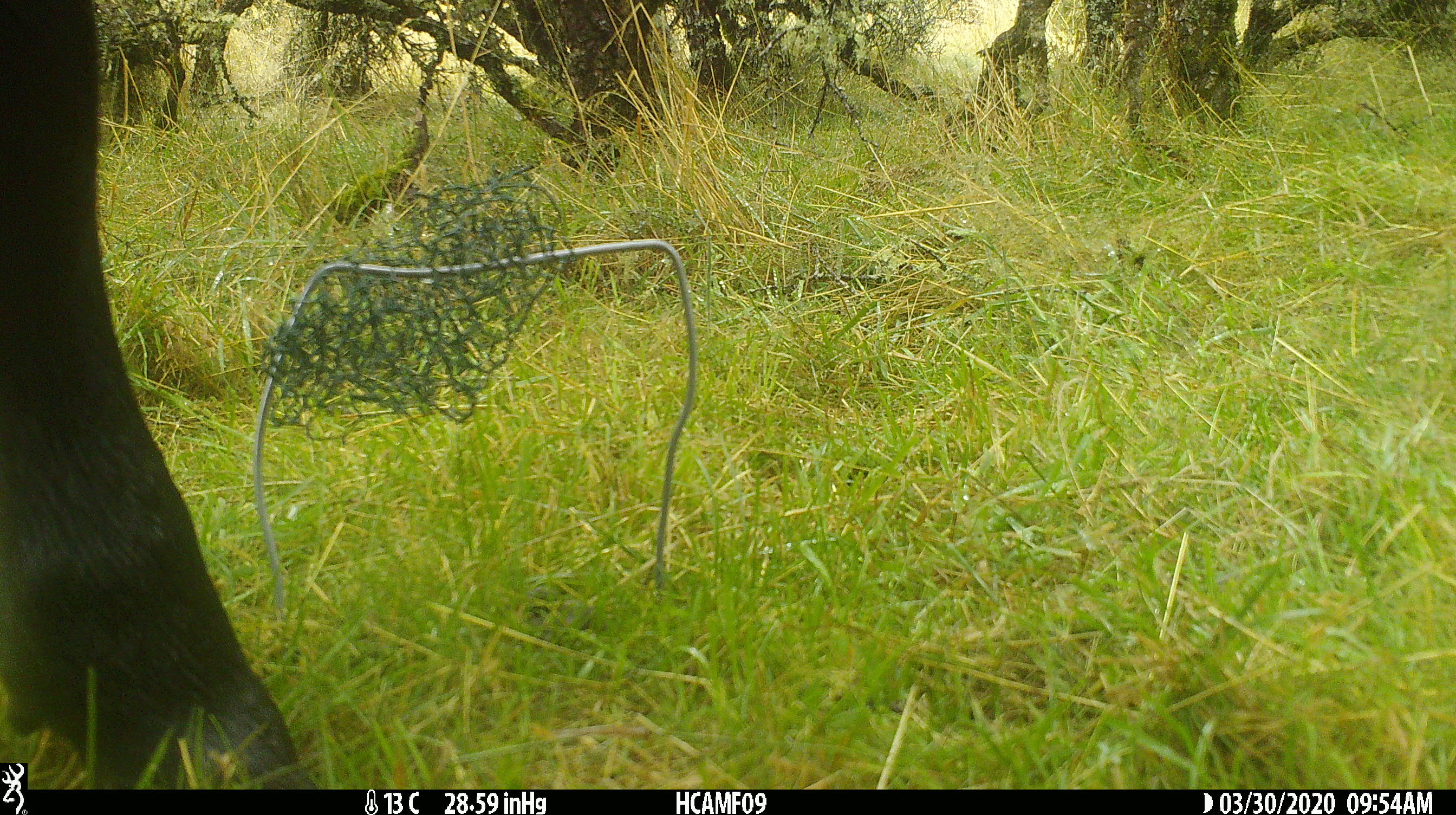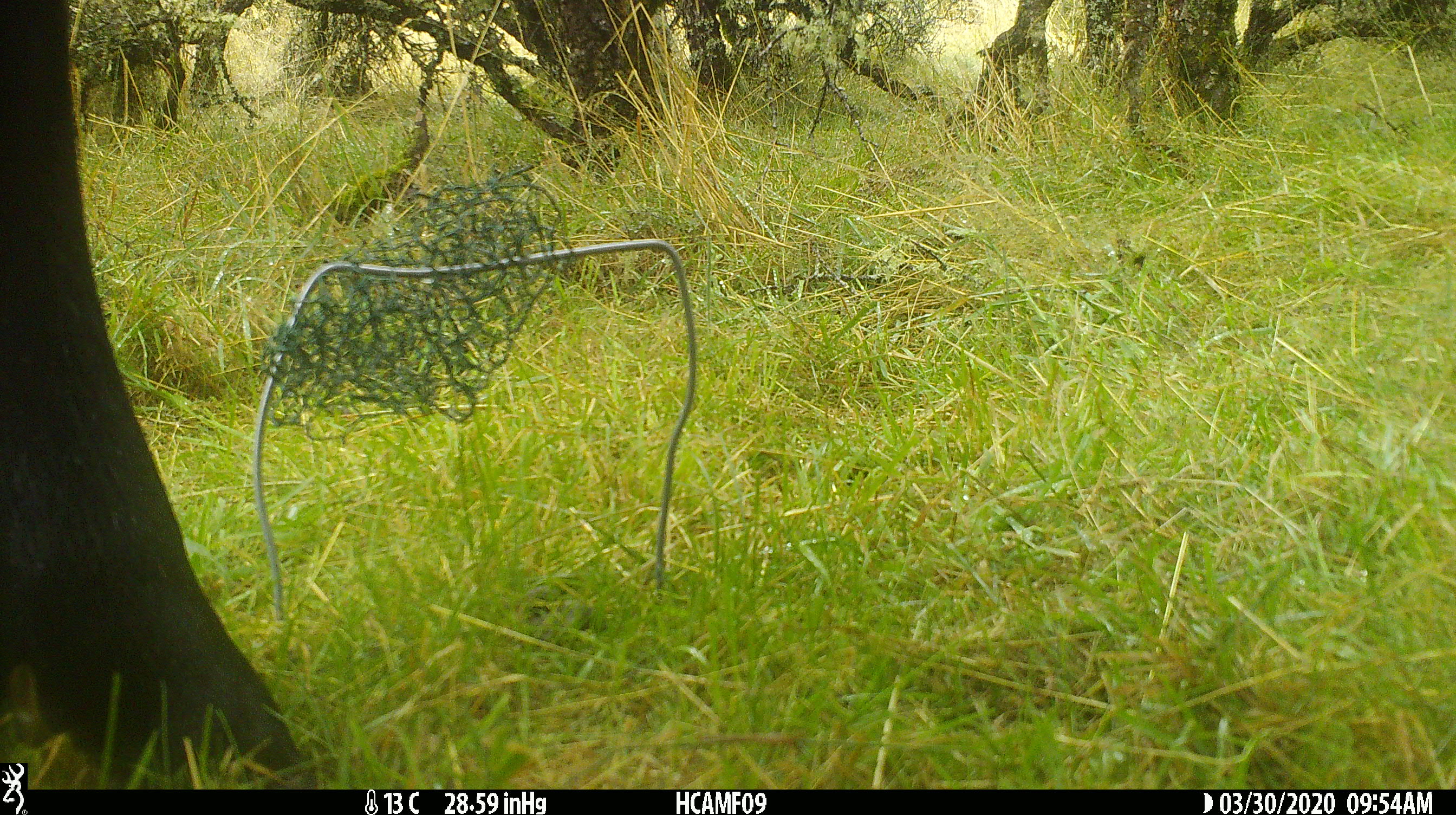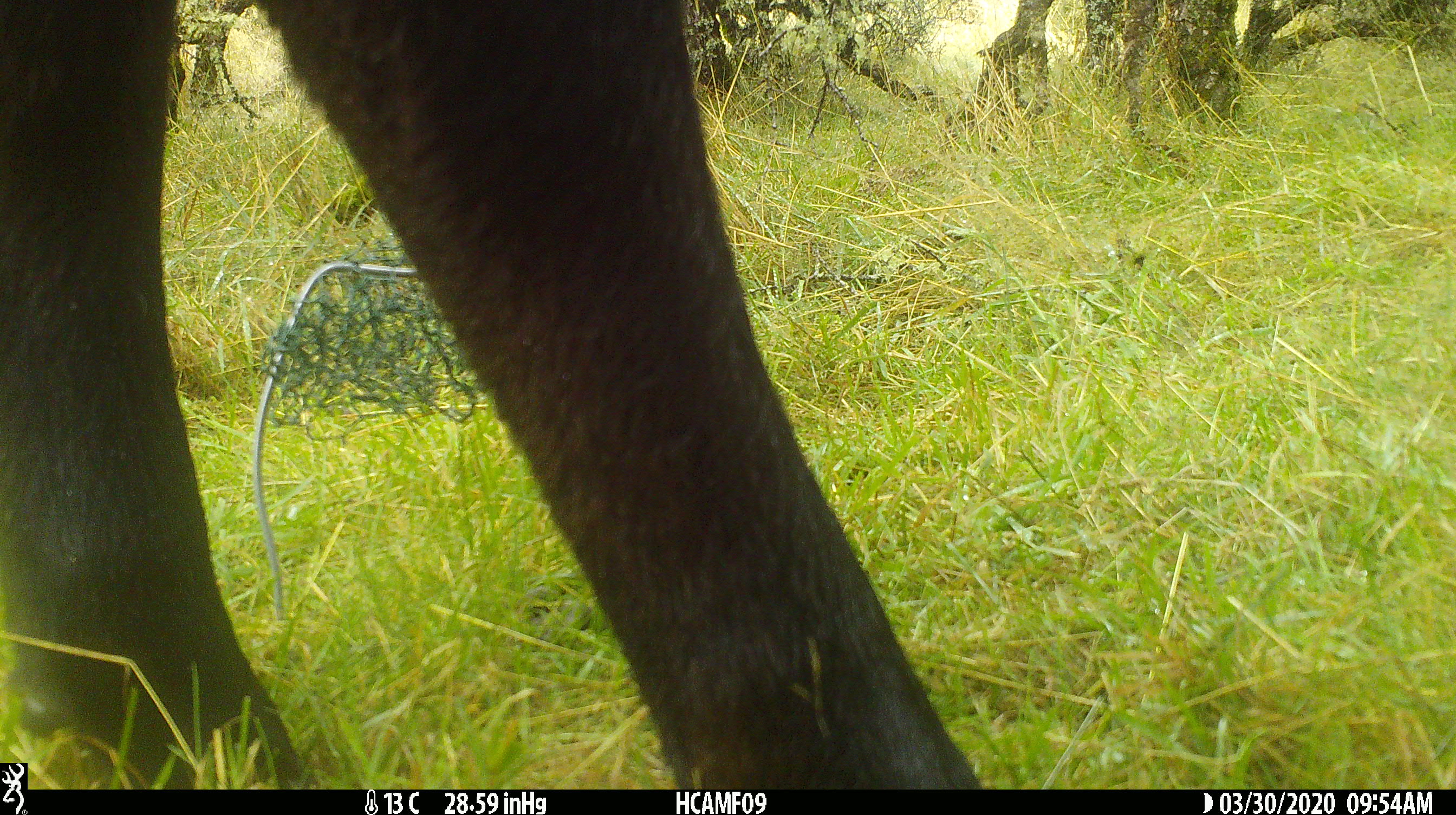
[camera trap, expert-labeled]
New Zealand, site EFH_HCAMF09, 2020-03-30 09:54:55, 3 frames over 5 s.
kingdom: Animalia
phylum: Chordata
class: Mammalia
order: Artiodactyla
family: Bovidae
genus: Bos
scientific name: Bos taurus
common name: domestic cow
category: cow